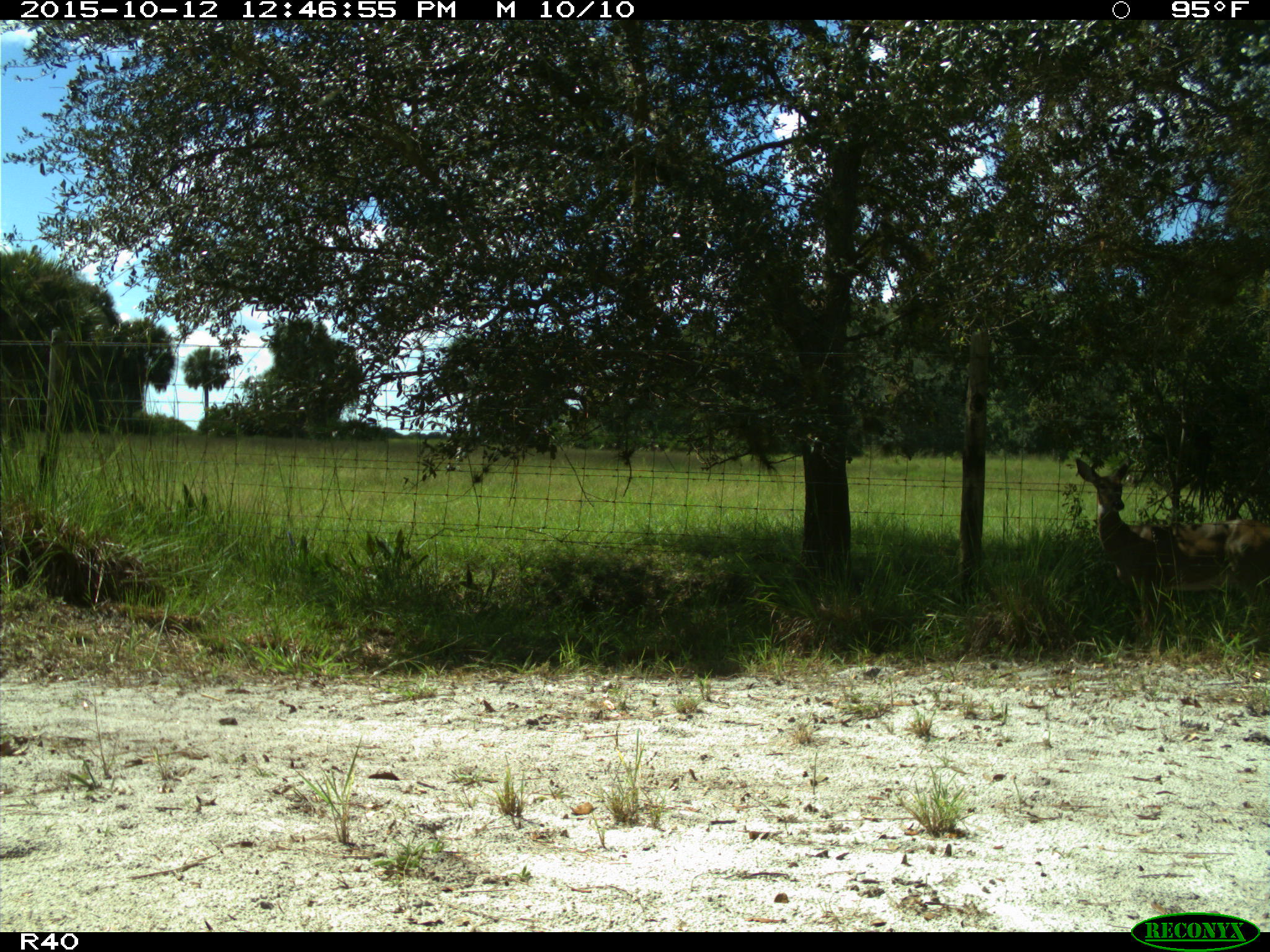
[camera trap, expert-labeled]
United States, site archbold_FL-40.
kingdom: Animalia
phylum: Chordata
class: Mammalia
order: Artiodactyla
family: Cervidae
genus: Odocoileus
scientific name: Odocoileus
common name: deer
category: unidentified deer